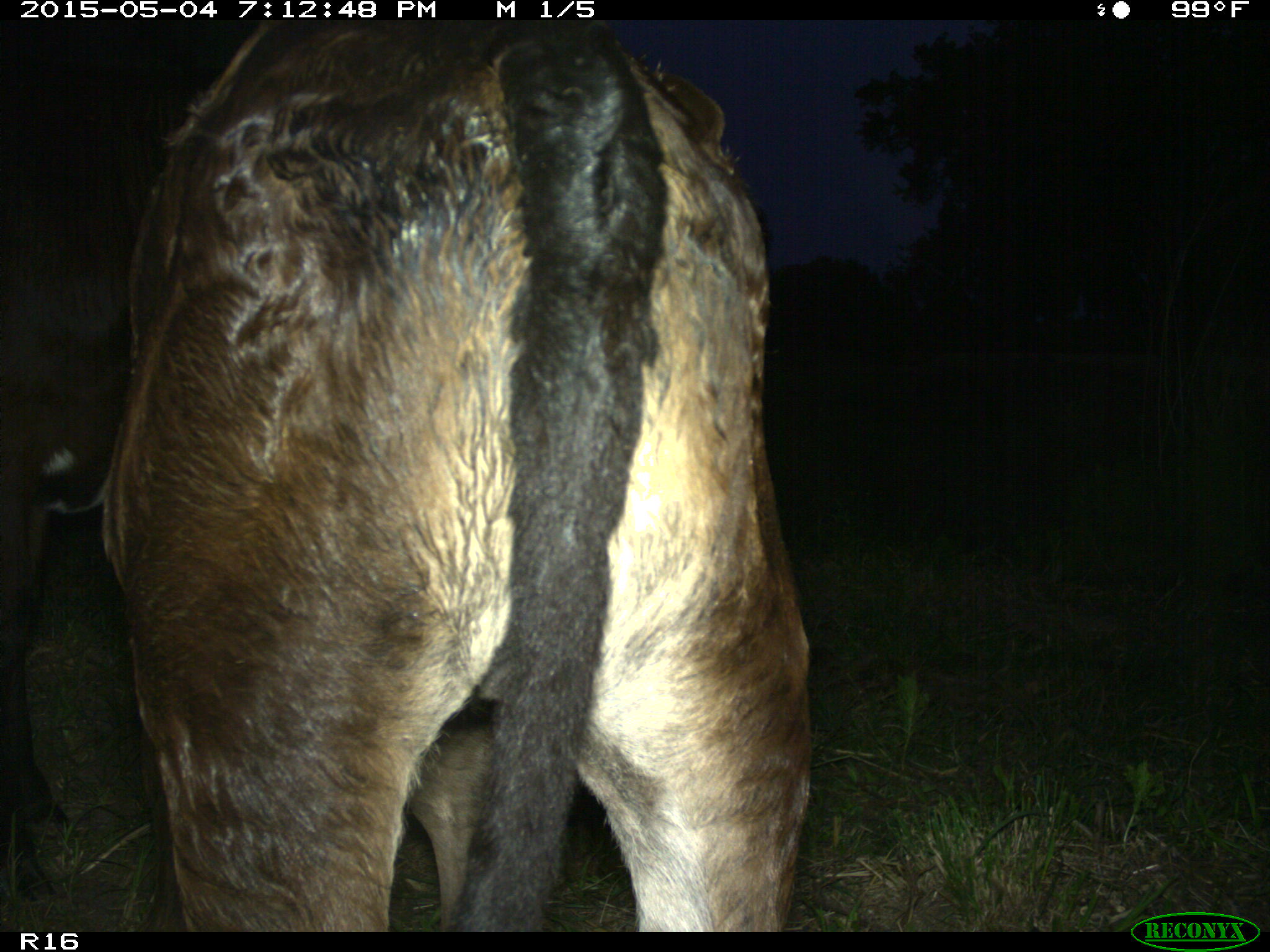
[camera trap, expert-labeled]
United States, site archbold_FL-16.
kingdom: Animalia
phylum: Chordata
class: Mammalia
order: Artiodactyla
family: Bovidae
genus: Bos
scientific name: Bos taurus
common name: domestic cow